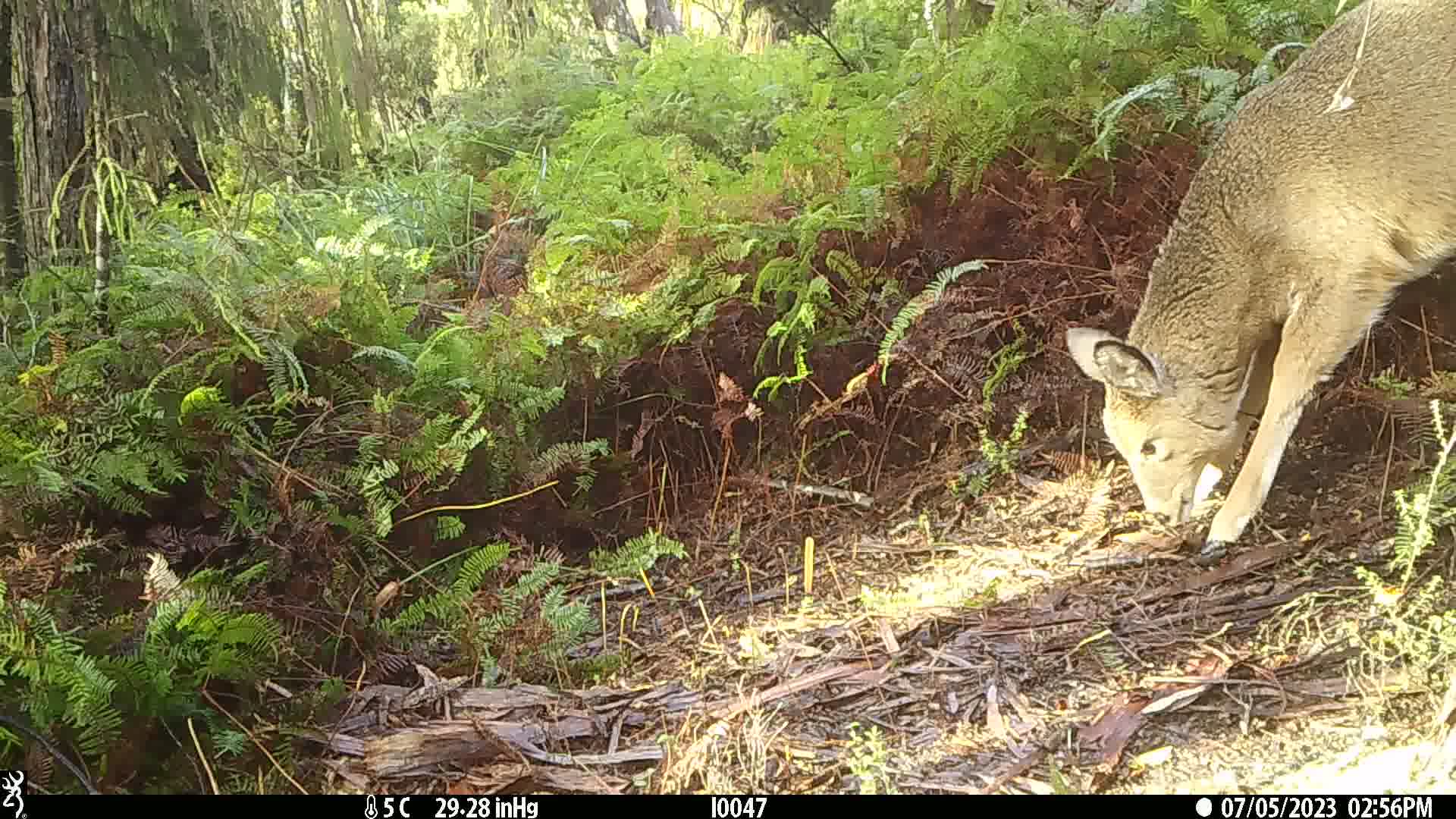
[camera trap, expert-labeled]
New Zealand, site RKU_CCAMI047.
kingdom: Animalia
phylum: Chordata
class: Mammalia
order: Artiodactyla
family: Cervidae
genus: Odocoileus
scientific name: Odocoileus virginianus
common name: white-tailed deer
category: white tailed deer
White tailed deer (white-tailed deer) (Odocoileus virginianus).